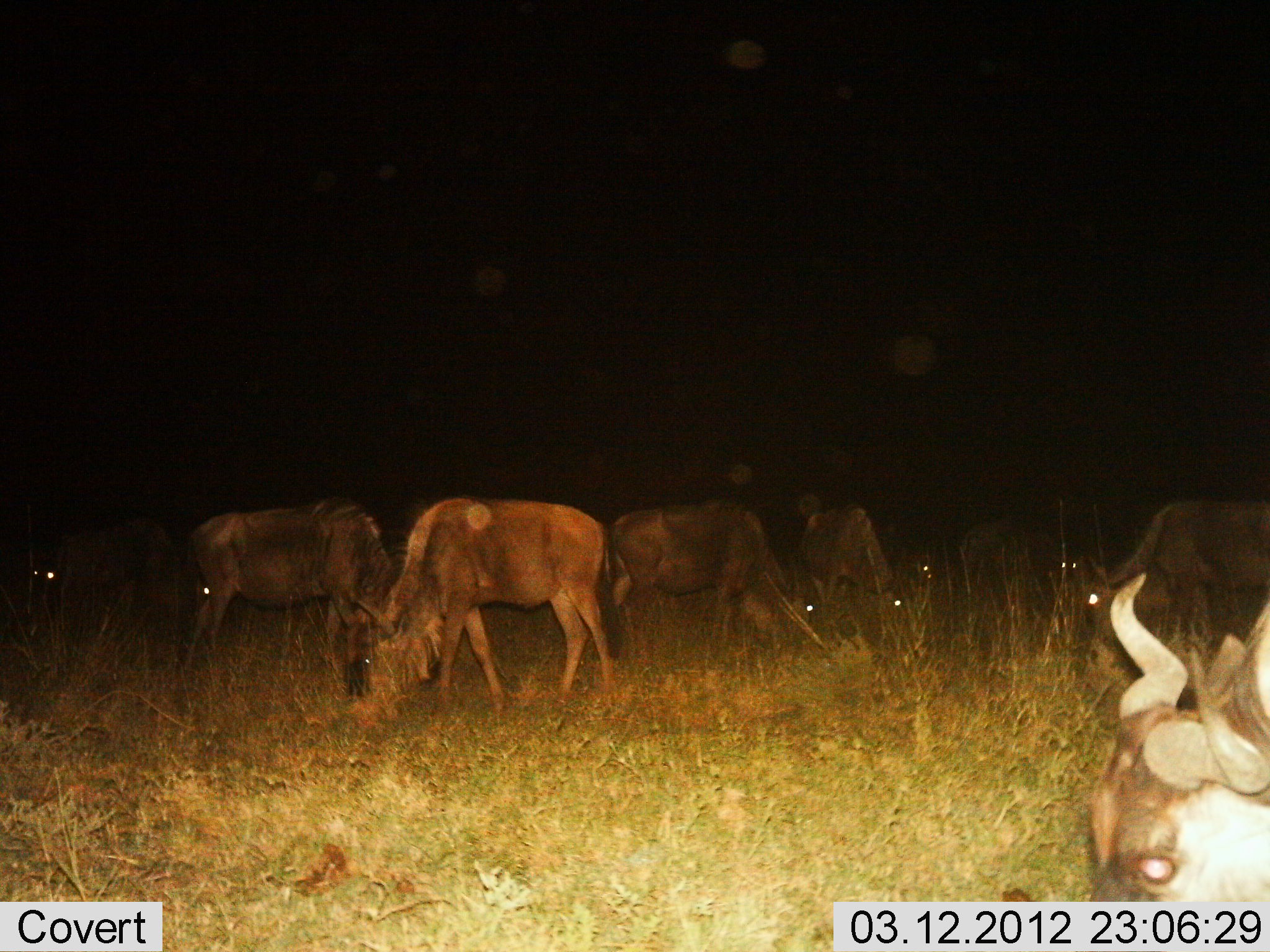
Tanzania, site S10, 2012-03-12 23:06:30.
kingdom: Animalia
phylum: Chordata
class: Mammalia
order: Artiodactyla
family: Bovidae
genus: Connochaetes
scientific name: Connochaetes taurinus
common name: blue wildebeest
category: wildebeest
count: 8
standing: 31%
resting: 7%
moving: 7%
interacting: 0%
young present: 3%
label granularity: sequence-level